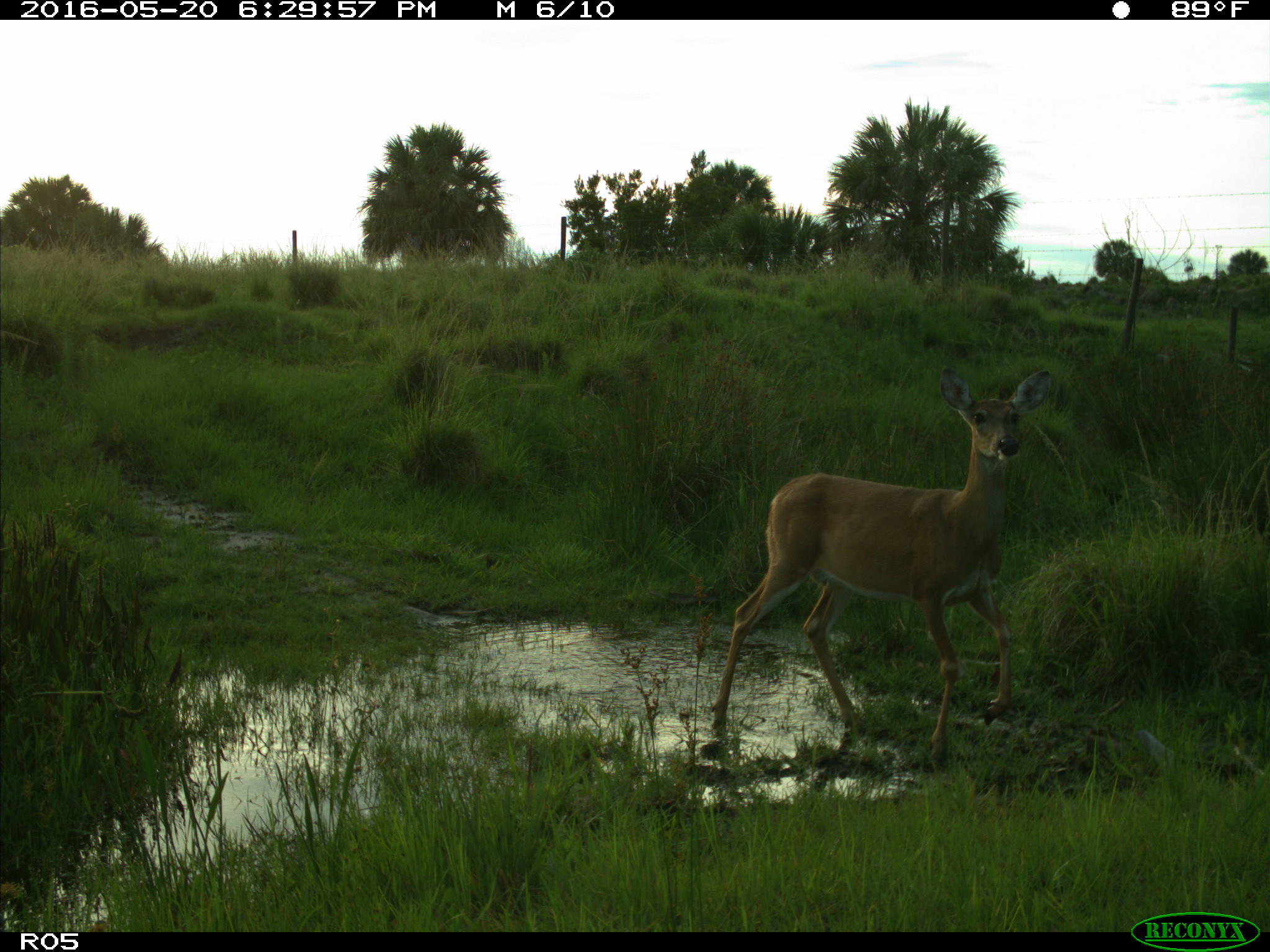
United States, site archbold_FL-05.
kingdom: Animalia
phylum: Chordata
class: Mammalia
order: Artiodactyla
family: Cervidae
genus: Odocoileus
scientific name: Odocoileus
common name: deer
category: unidentified deer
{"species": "unidentified deer (deer) (Odocoileus)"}